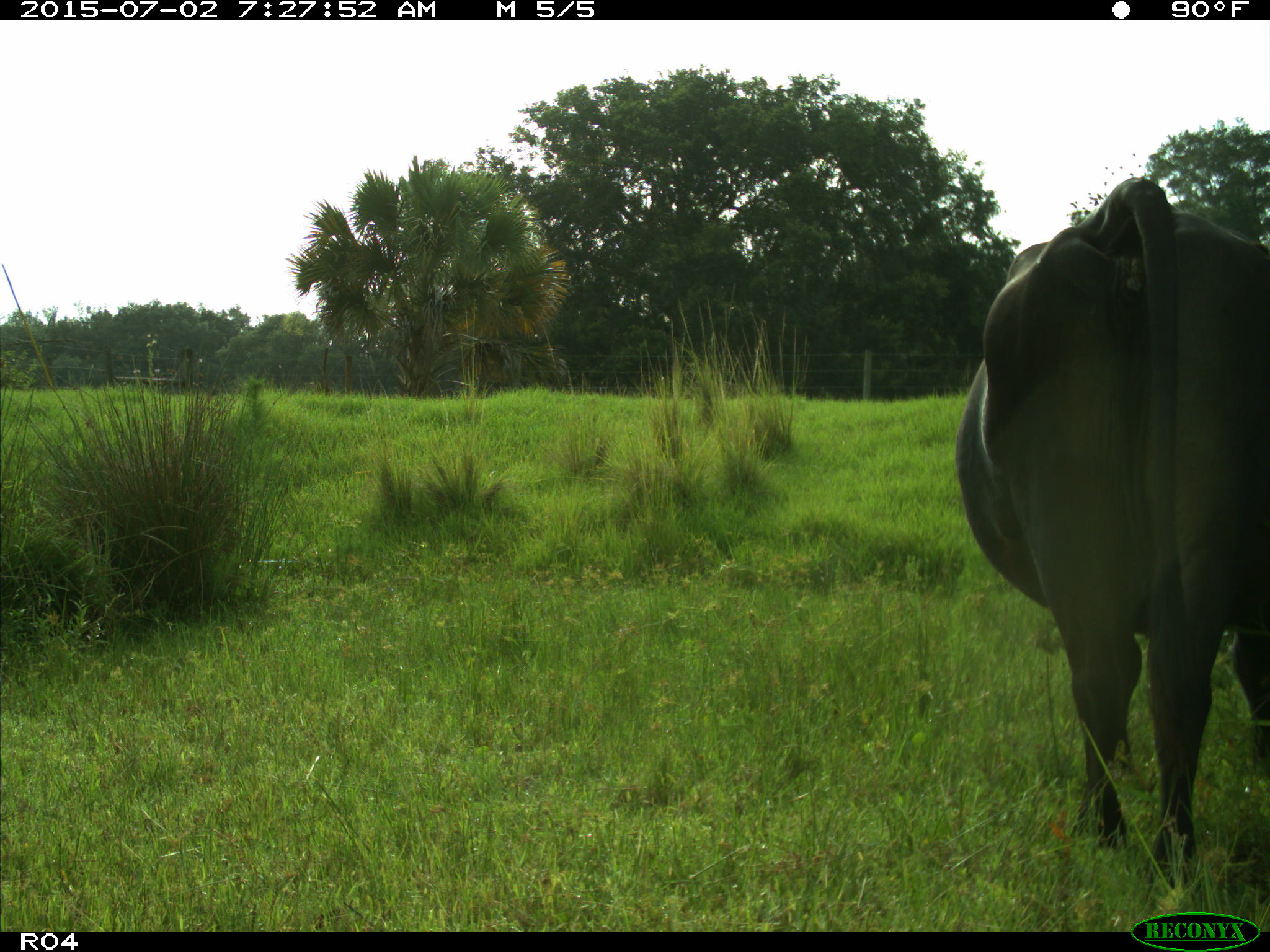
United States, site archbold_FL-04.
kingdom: Animalia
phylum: Chordata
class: Mammalia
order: Artiodactyla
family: Bovidae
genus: Bos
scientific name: Bos taurus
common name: domestic cow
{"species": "Bos taurus (domestic cow)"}